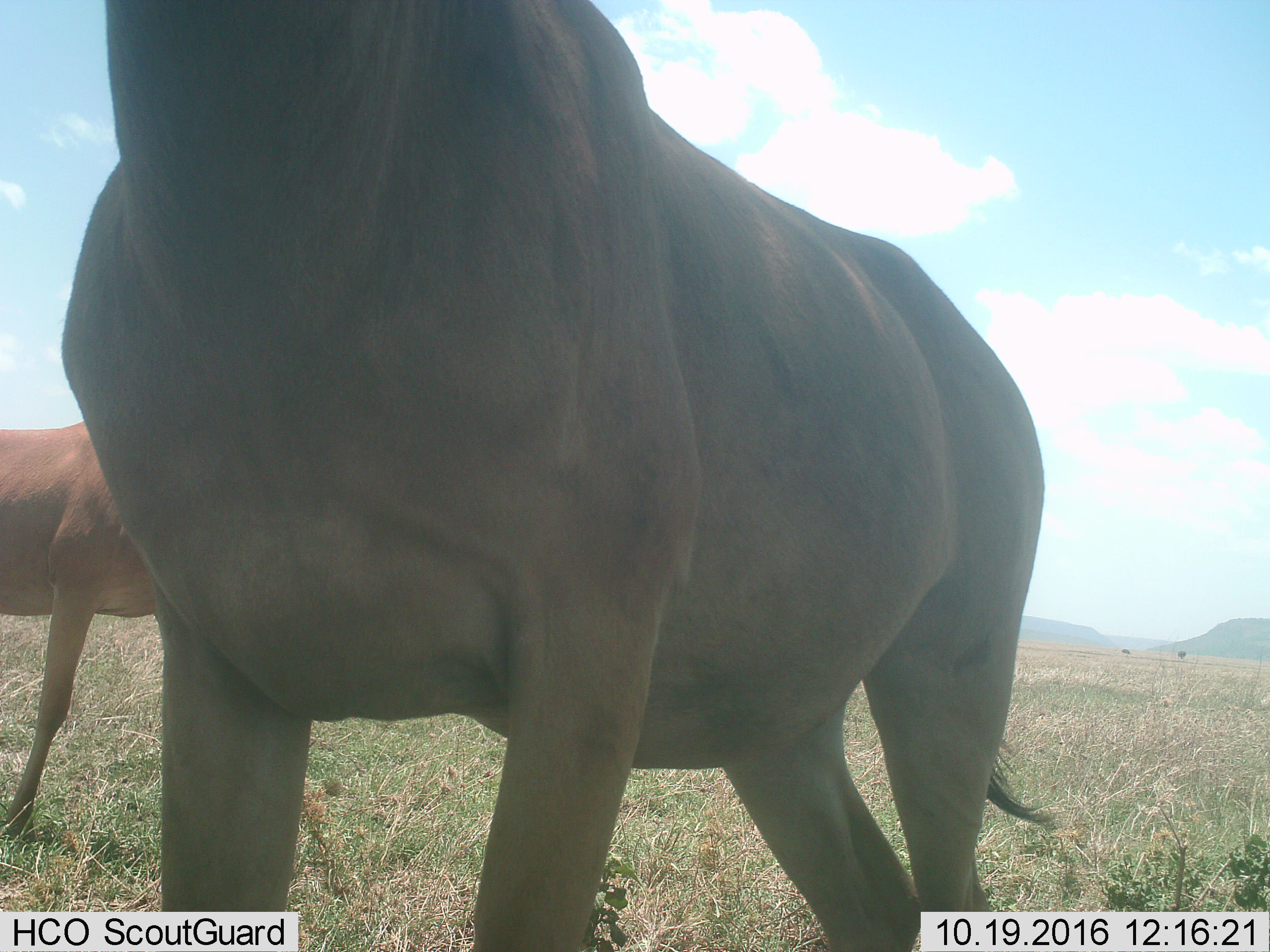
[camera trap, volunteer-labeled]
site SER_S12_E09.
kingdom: Animalia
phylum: Chordata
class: Mammalia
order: Artiodactyla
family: Bovidae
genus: Alcelaphus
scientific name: Alcelaphus buselaphus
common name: hartebeest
Hartebeest (Alcelaphus buselaphus), count 2. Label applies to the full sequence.